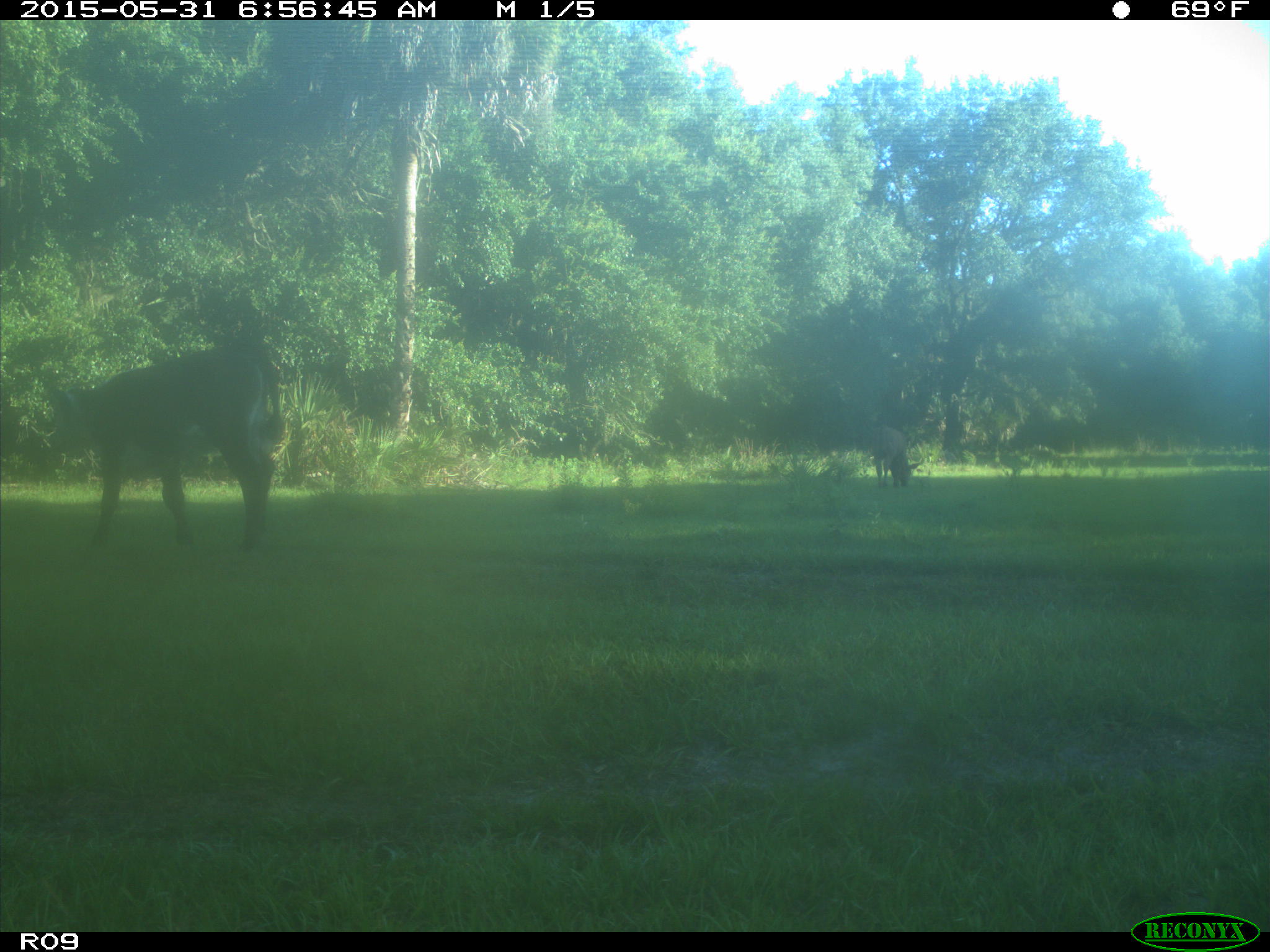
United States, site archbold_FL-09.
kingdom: Animalia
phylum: Chordata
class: Mammalia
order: Artiodactyla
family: Bovidae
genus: Bos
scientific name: Bos taurus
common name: domestic cow